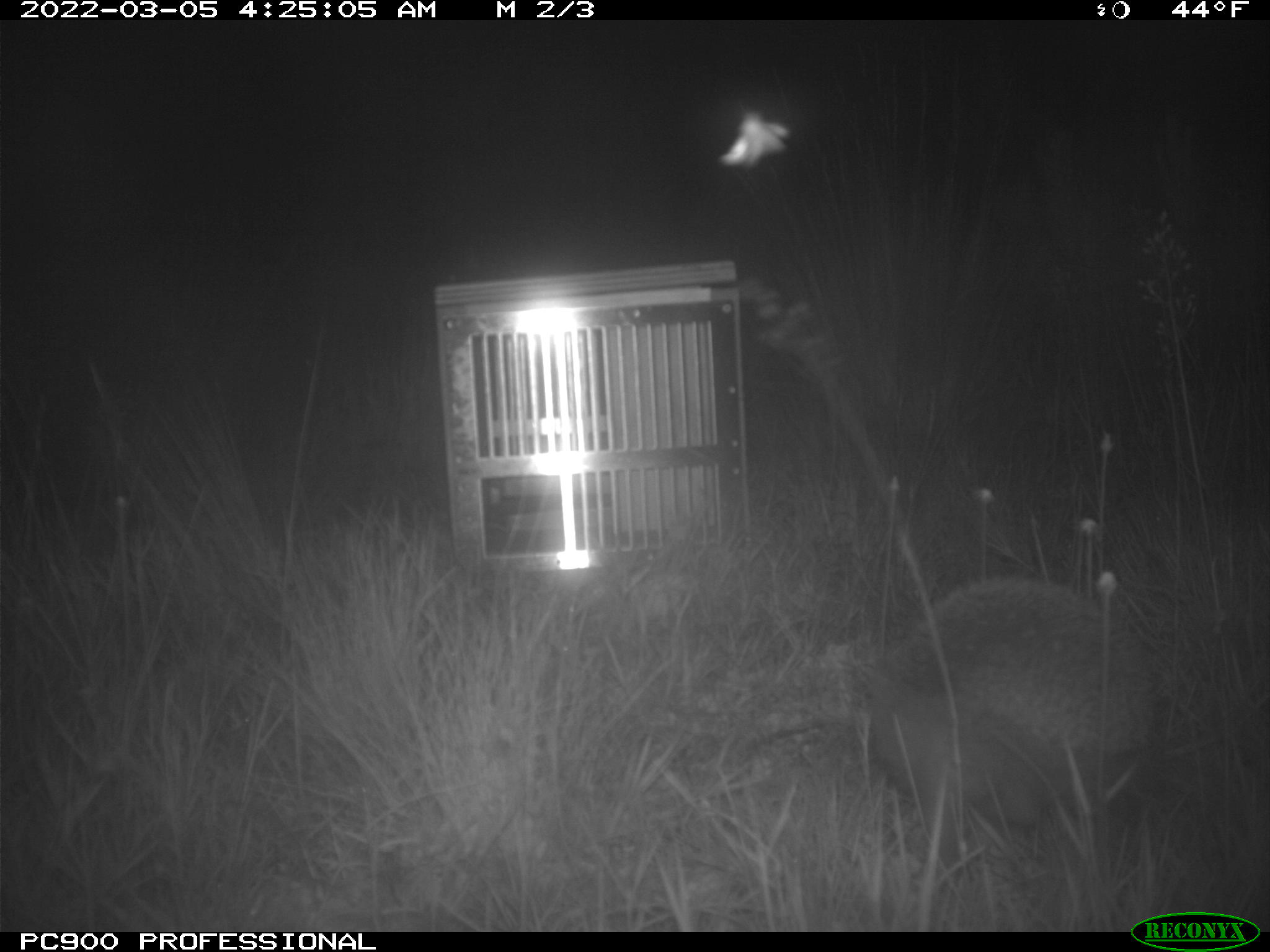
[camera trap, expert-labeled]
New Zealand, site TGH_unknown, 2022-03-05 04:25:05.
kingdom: Animalia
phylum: Chordata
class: Mammalia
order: Eulipotyphla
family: Erinaceidae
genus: Erinaceus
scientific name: Erinaceus europaeus europaeus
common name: european hedgehog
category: hedgehog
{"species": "hedgehog (european hedgehog) (Erinaceus europaeus europaeus)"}